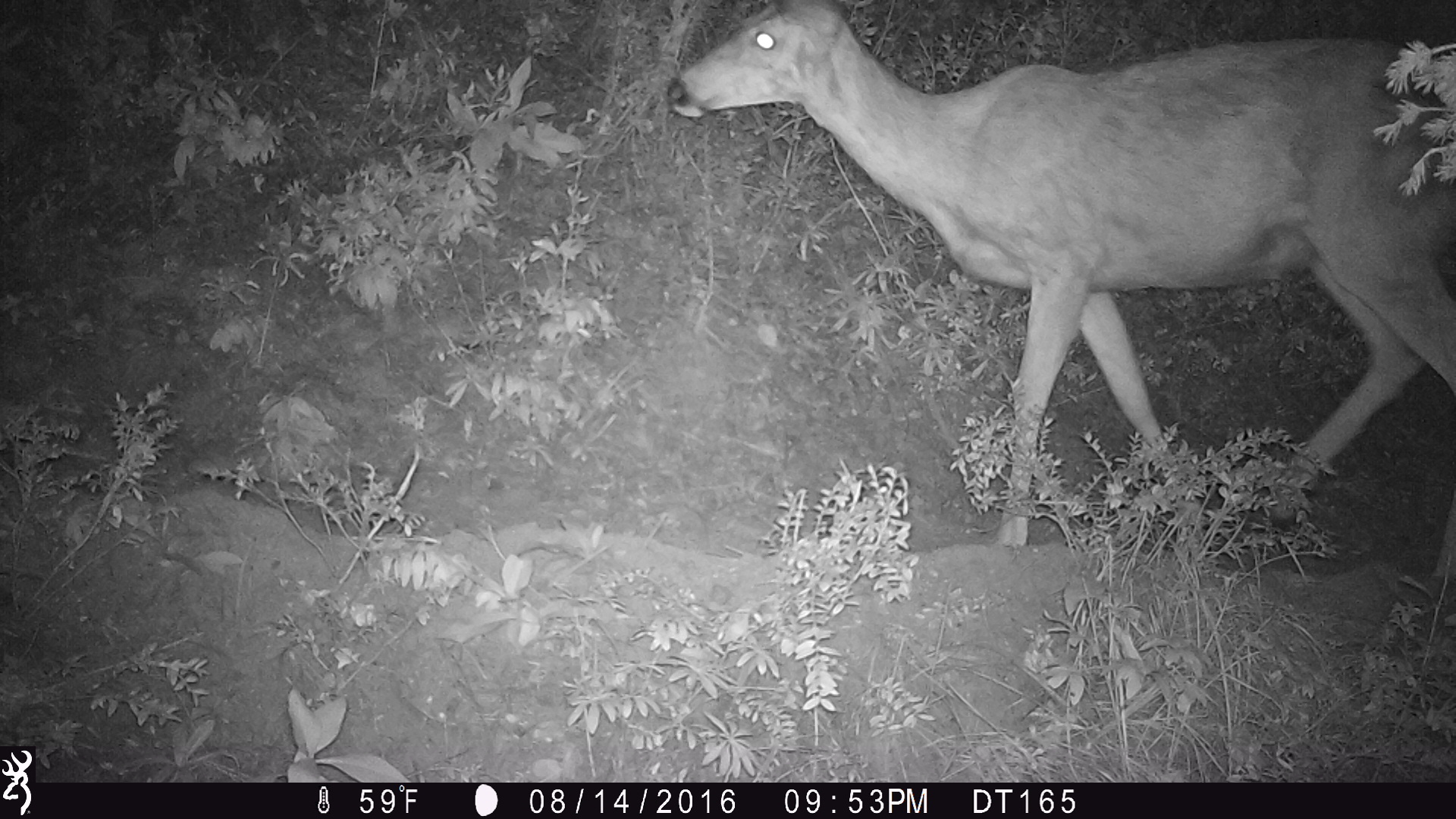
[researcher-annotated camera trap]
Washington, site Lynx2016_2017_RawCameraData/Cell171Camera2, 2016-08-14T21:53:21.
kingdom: Animalia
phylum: Chordata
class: Mammalia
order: Artiodactyla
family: Cervidae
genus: Odocoileus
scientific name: Odocoileus hemionus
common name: mule deer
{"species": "Odocoileus hemionus (mule deer)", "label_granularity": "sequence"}